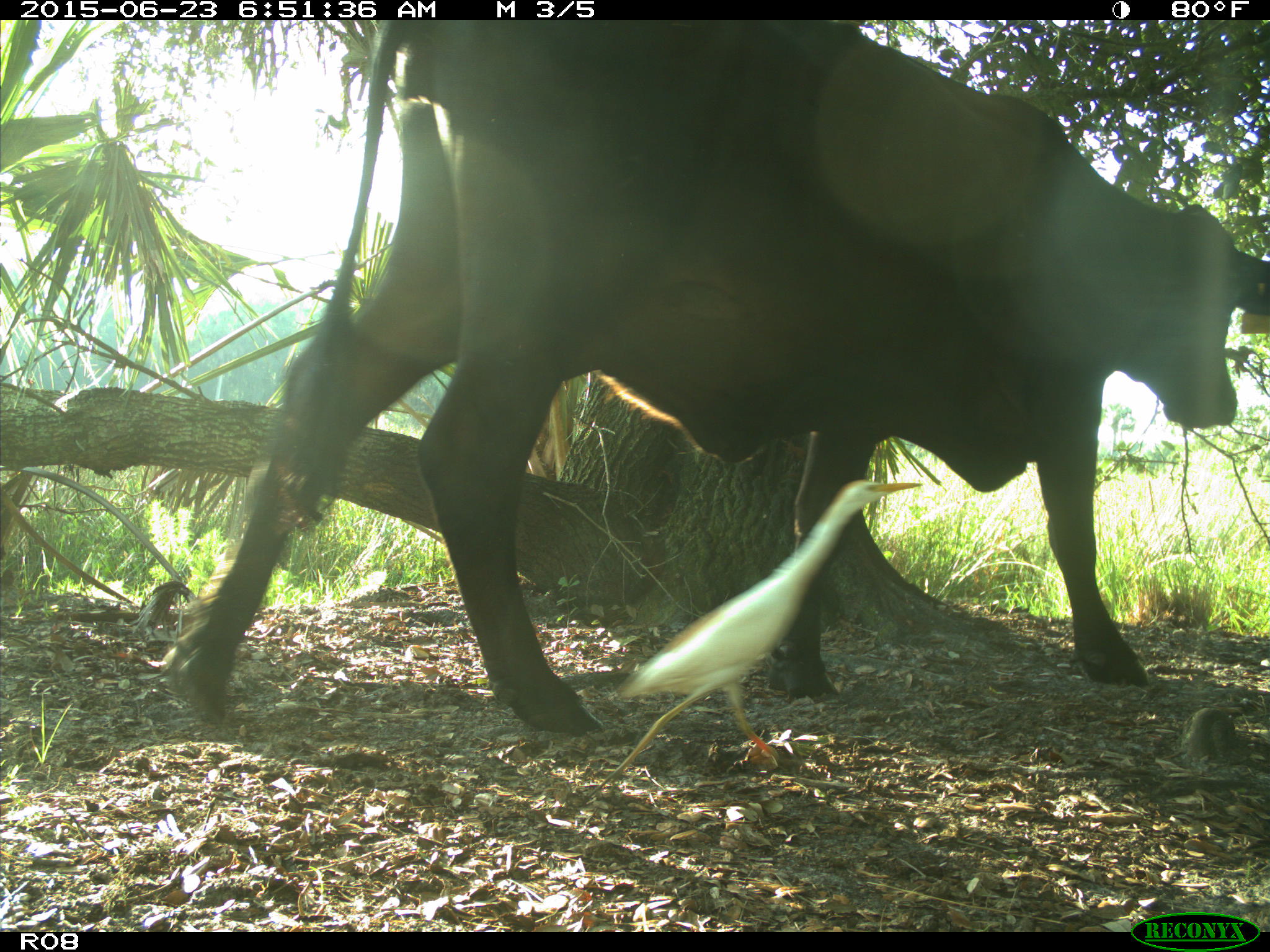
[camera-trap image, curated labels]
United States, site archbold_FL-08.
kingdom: Animalia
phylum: Chordata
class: Mammalia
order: Artiodactyla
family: Bovidae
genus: Bos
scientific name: Bos taurus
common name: domestic cow